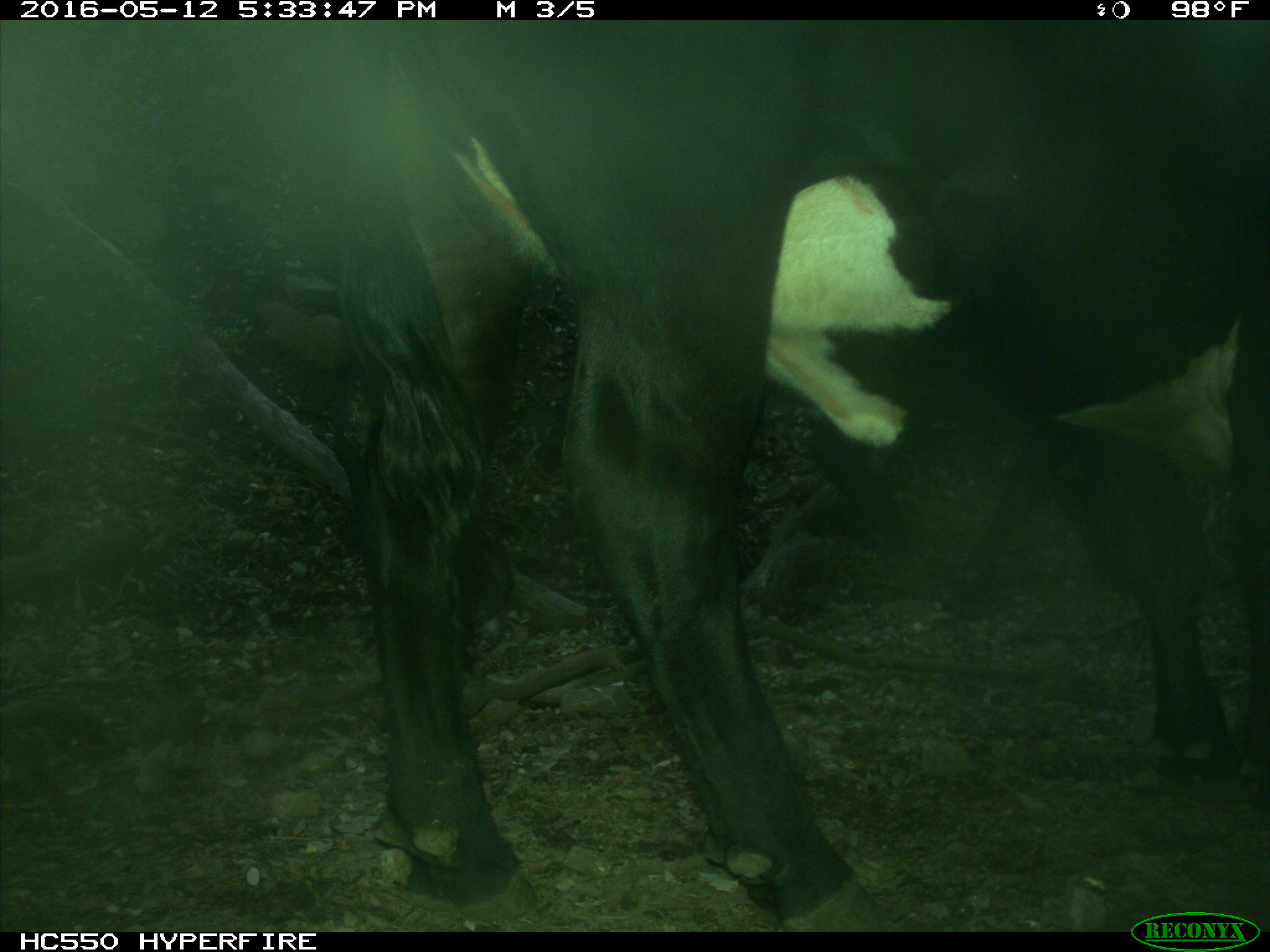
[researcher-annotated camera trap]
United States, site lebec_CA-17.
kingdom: Animalia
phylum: Chordata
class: Mammalia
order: Artiodactyla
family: Bovidae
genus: Bos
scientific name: Bos taurus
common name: domestic cow